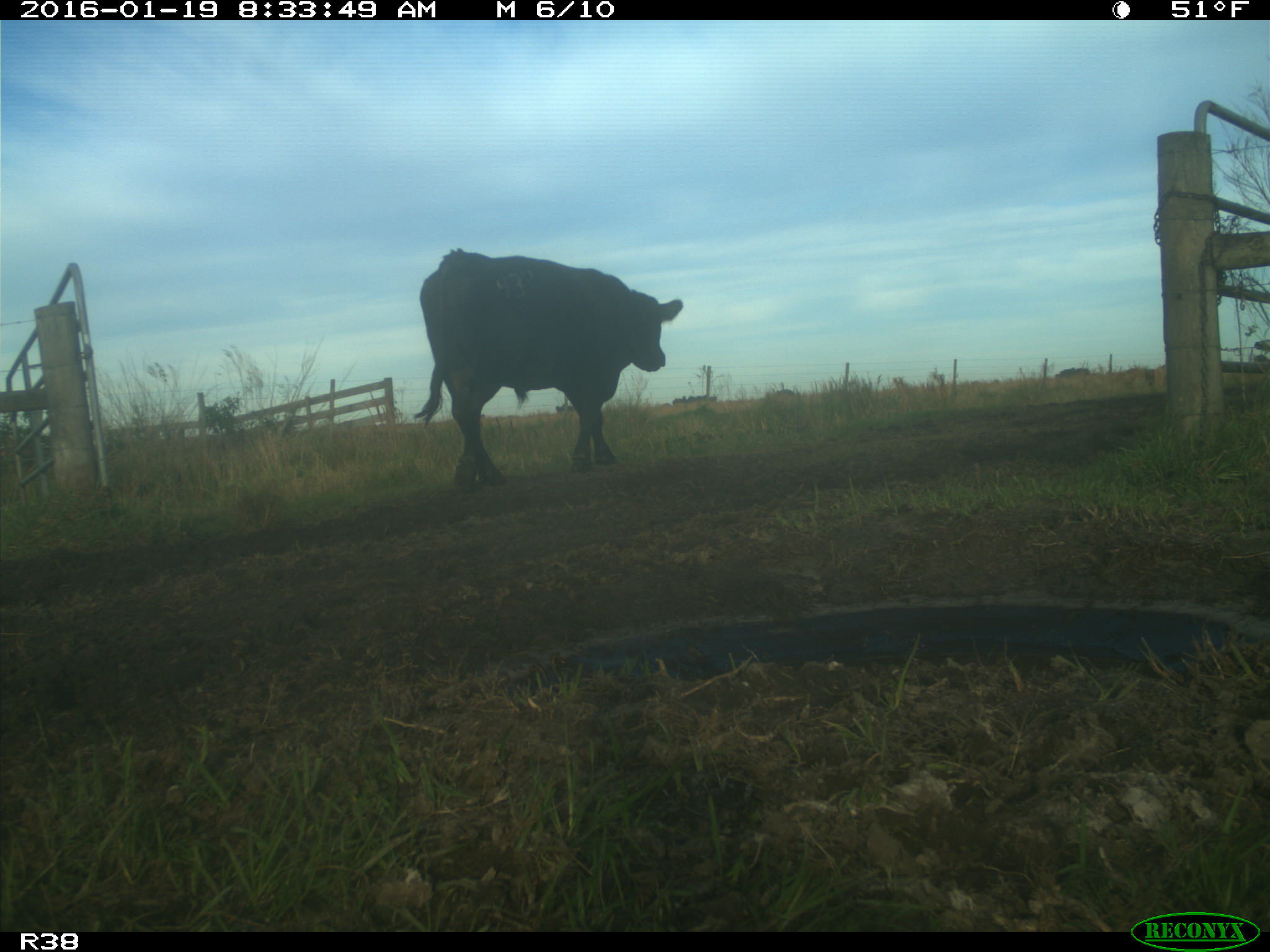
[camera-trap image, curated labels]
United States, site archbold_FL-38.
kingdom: Animalia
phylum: Chordata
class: Mammalia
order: Artiodactyla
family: Bovidae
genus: Bos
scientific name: Bos taurus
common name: domestic cow